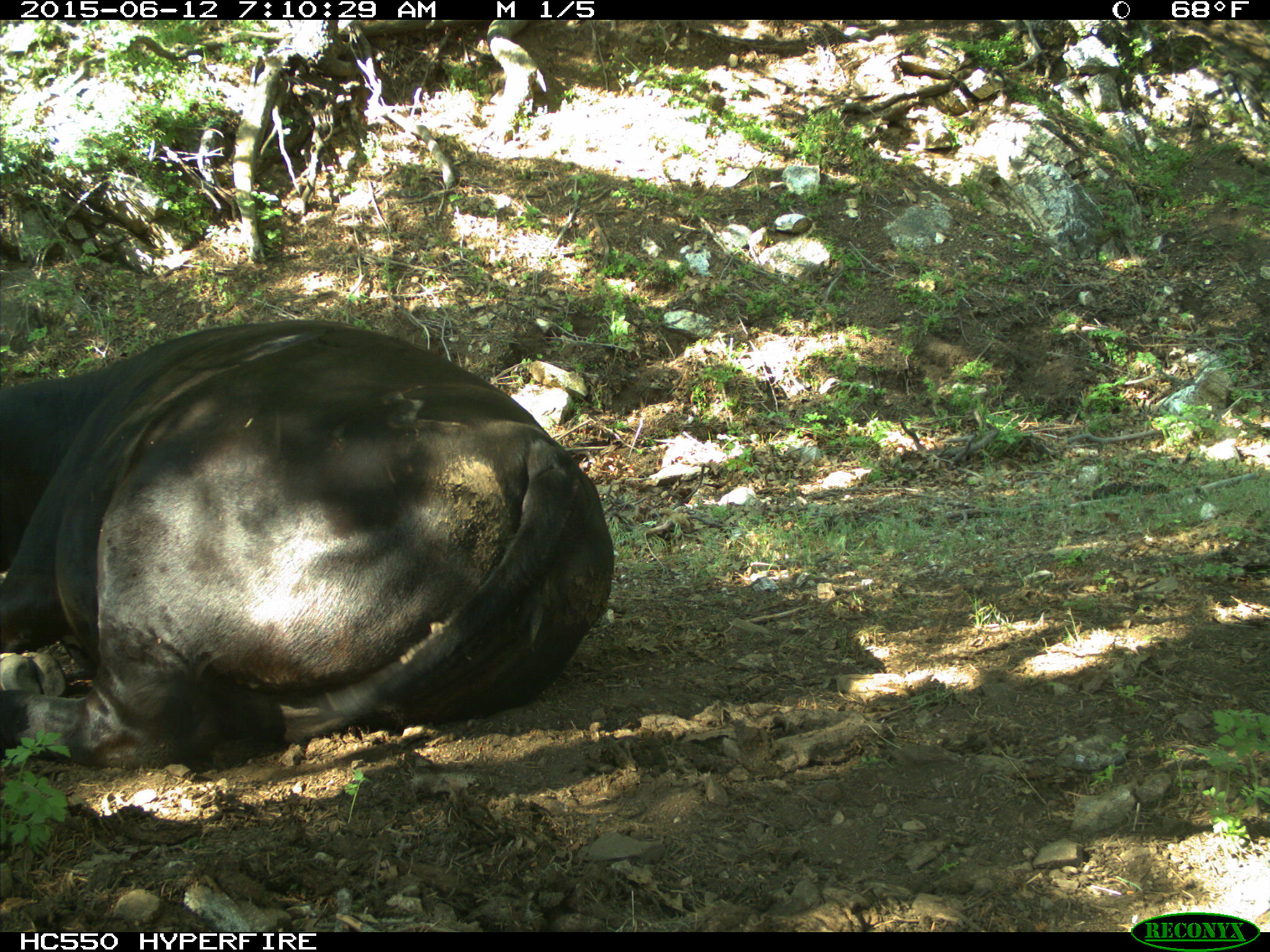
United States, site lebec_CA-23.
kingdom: Animalia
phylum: Chordata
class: Mammalia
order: Artiodactyla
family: Bovidae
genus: Bos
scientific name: Bos taurus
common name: domestic cow